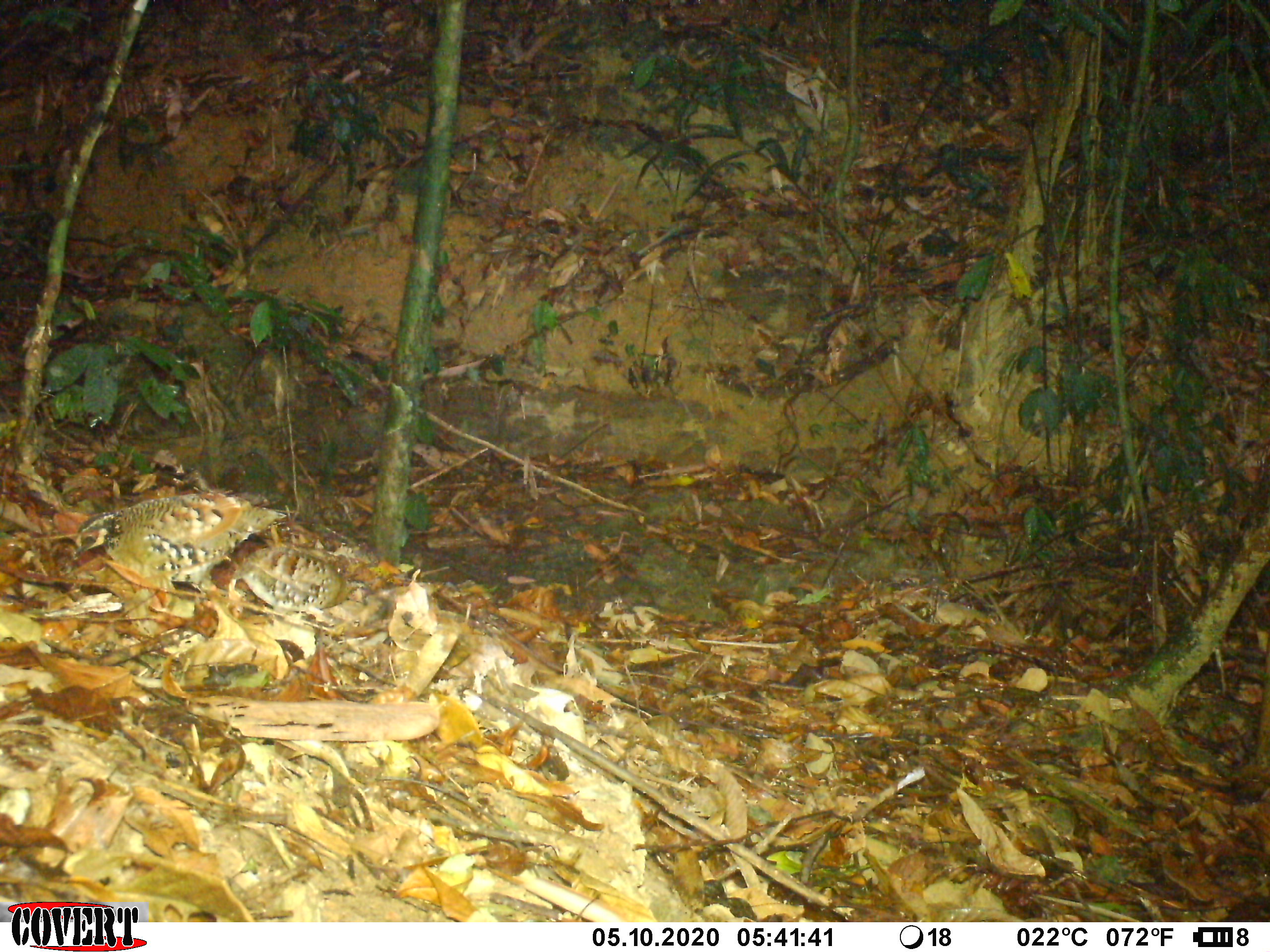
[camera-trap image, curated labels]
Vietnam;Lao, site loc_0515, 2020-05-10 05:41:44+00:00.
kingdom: Animalia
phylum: Chordata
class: Aves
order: Galliformes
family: Phasianidae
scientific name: Phasianidae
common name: partridge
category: unidentified partridge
Unidentified partridge (partridge) (Phasianidae). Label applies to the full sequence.